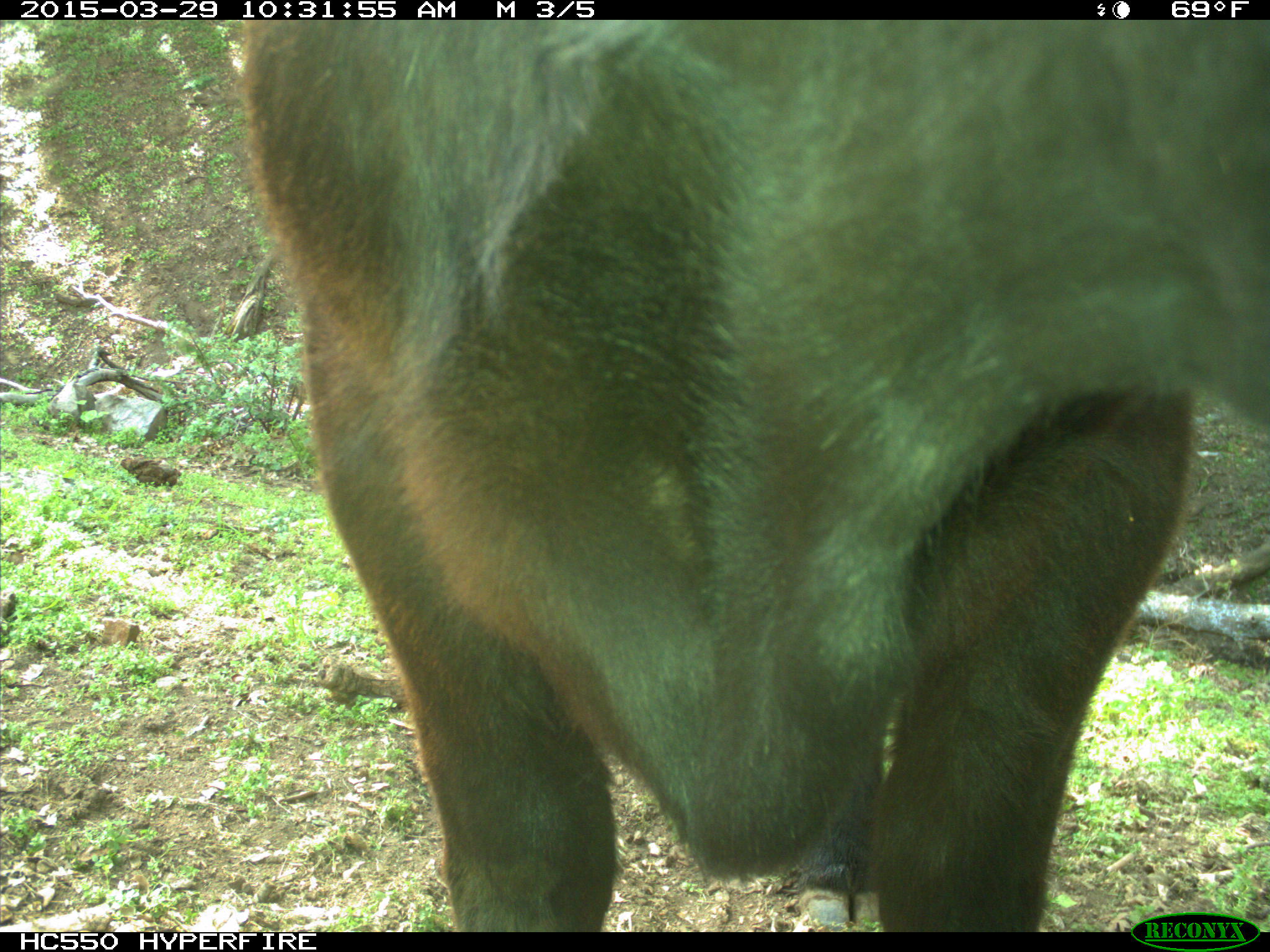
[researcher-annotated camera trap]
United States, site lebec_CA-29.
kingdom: Animalia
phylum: Chordata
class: Mammalia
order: Artiodactyla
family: Bovidae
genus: Bos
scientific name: Bos taurus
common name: domestic cow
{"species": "Bos taurus (domestic cow)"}